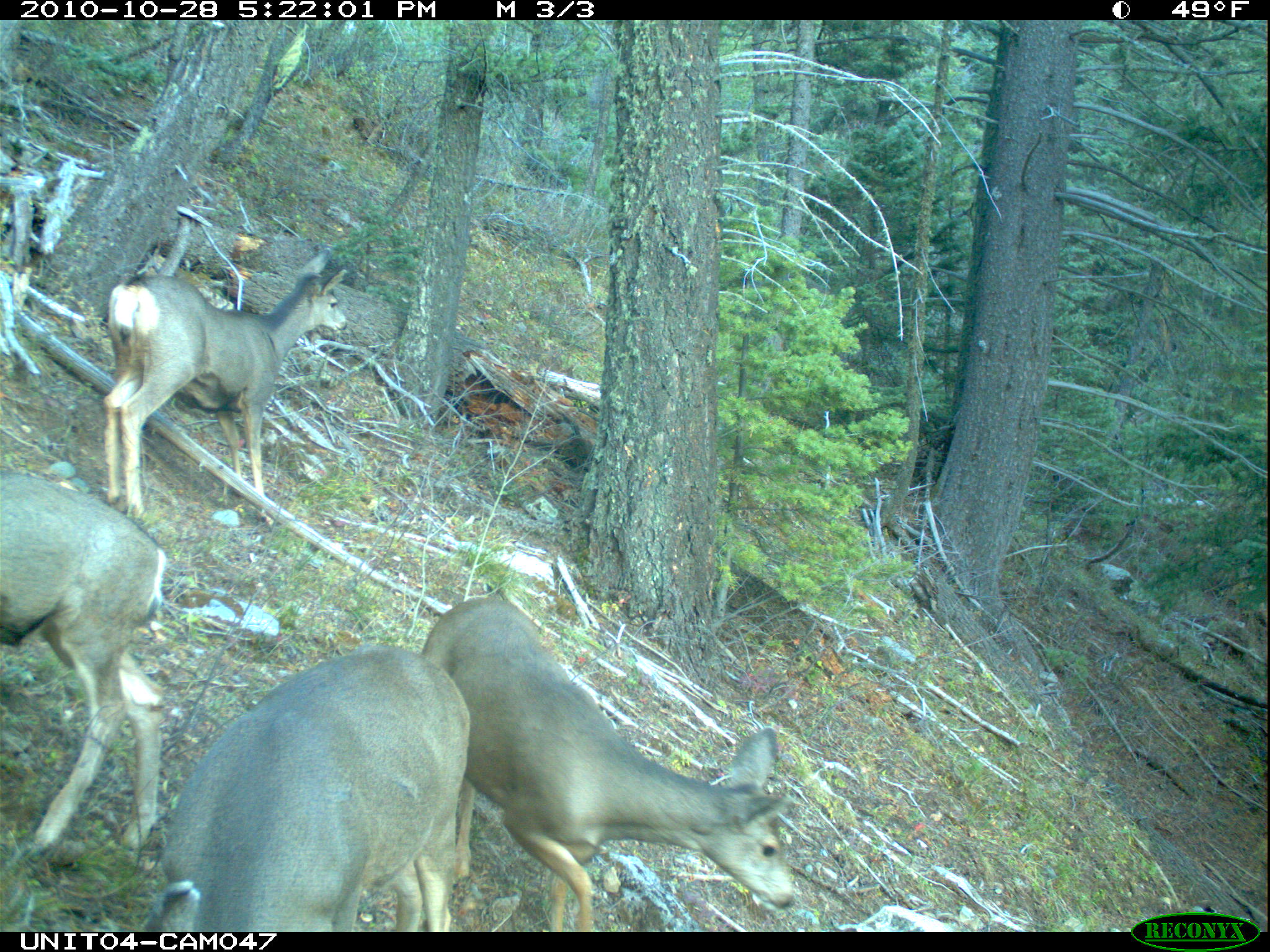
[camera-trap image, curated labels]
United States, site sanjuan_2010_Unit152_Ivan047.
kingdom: Animalia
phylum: Chordata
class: Mammalia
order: Artiodactyla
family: Cervidae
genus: Odocoileus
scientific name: Odocoileus hemionus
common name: mule deer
Odocoileus hemionus (mule deer).